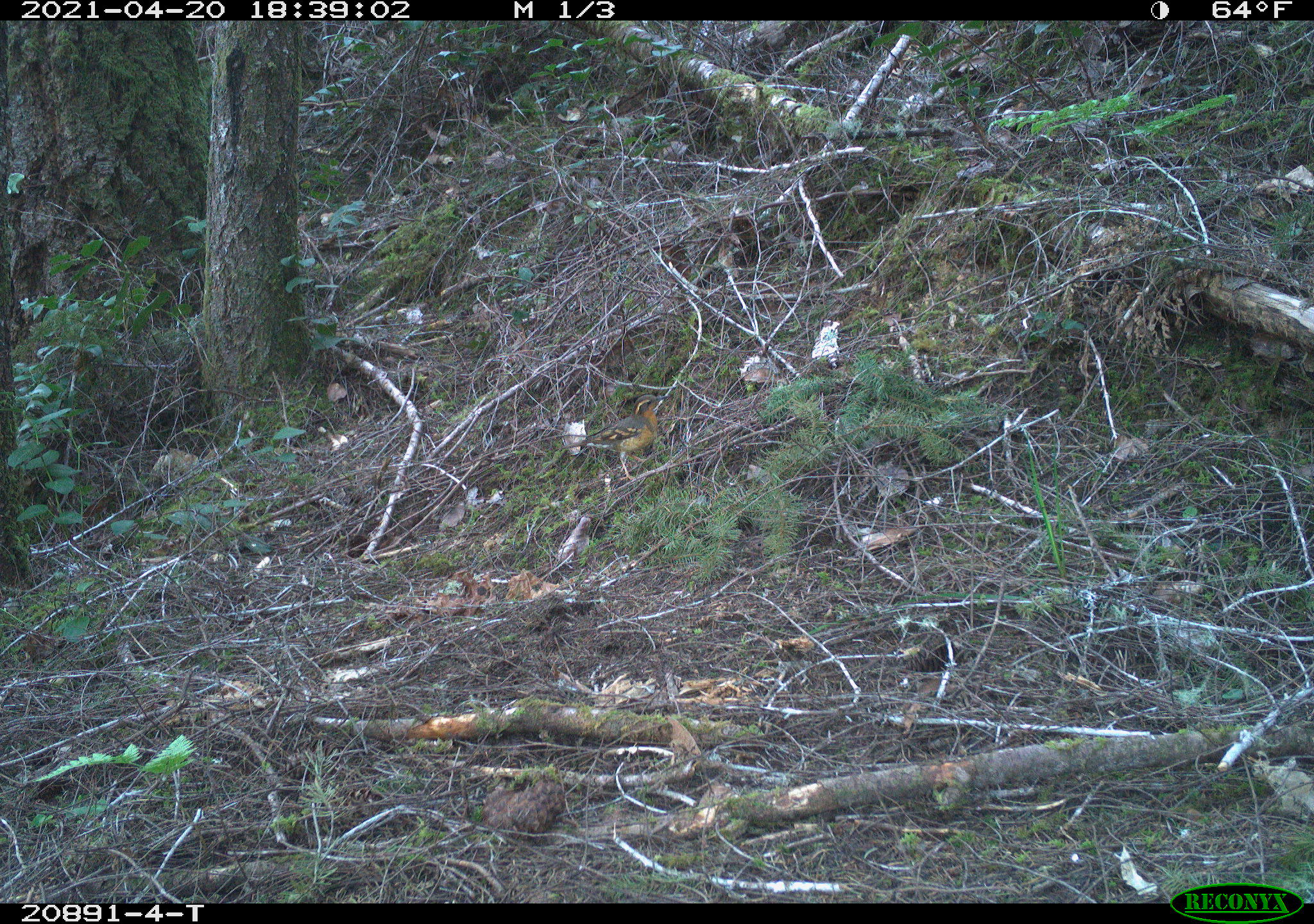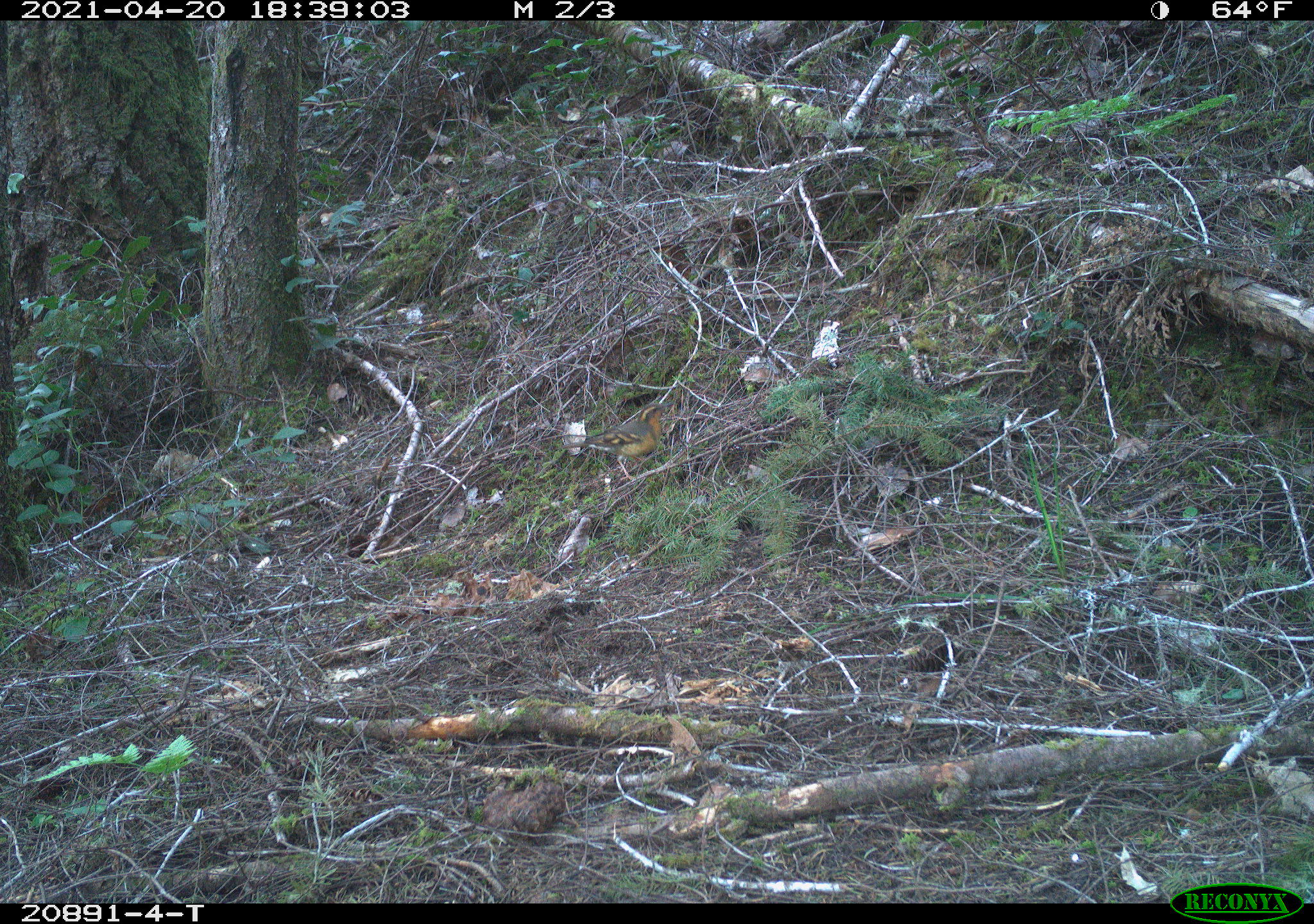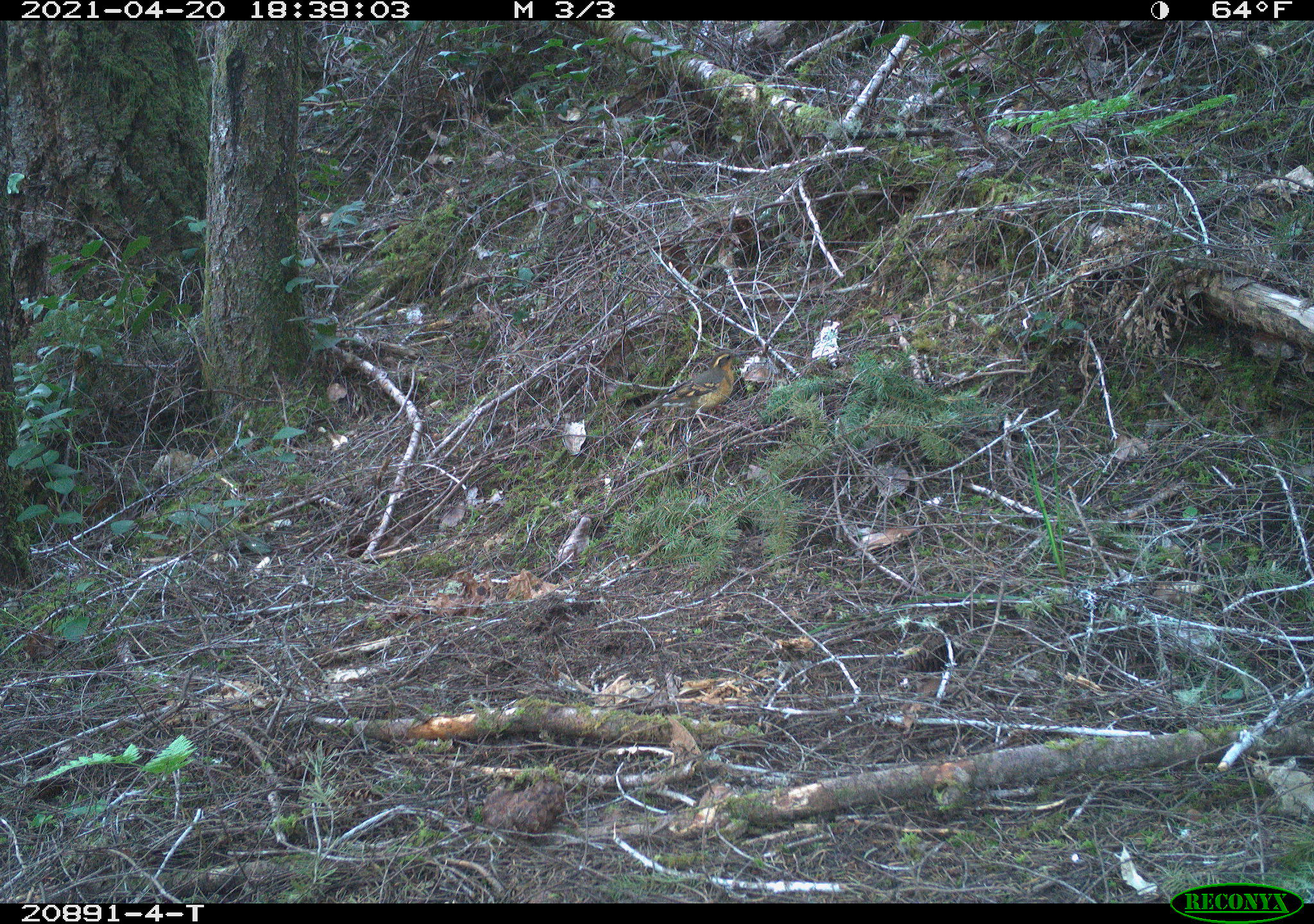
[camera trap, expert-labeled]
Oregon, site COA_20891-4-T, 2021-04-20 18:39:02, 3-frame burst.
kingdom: Animalia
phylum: Chordata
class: Aves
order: Passeriformes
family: Turdidae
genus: Ixoreus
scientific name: Ixoreus naevius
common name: varied thrush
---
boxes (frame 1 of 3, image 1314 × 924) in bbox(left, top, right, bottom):
varied thrush: bbox(559, 390, 670, 481)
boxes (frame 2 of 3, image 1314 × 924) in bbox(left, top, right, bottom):
varied thrush: bbox(562, 394, 676, 483)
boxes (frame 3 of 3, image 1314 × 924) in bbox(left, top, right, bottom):
varied thrush: bbox(635, 343, 750, 437)